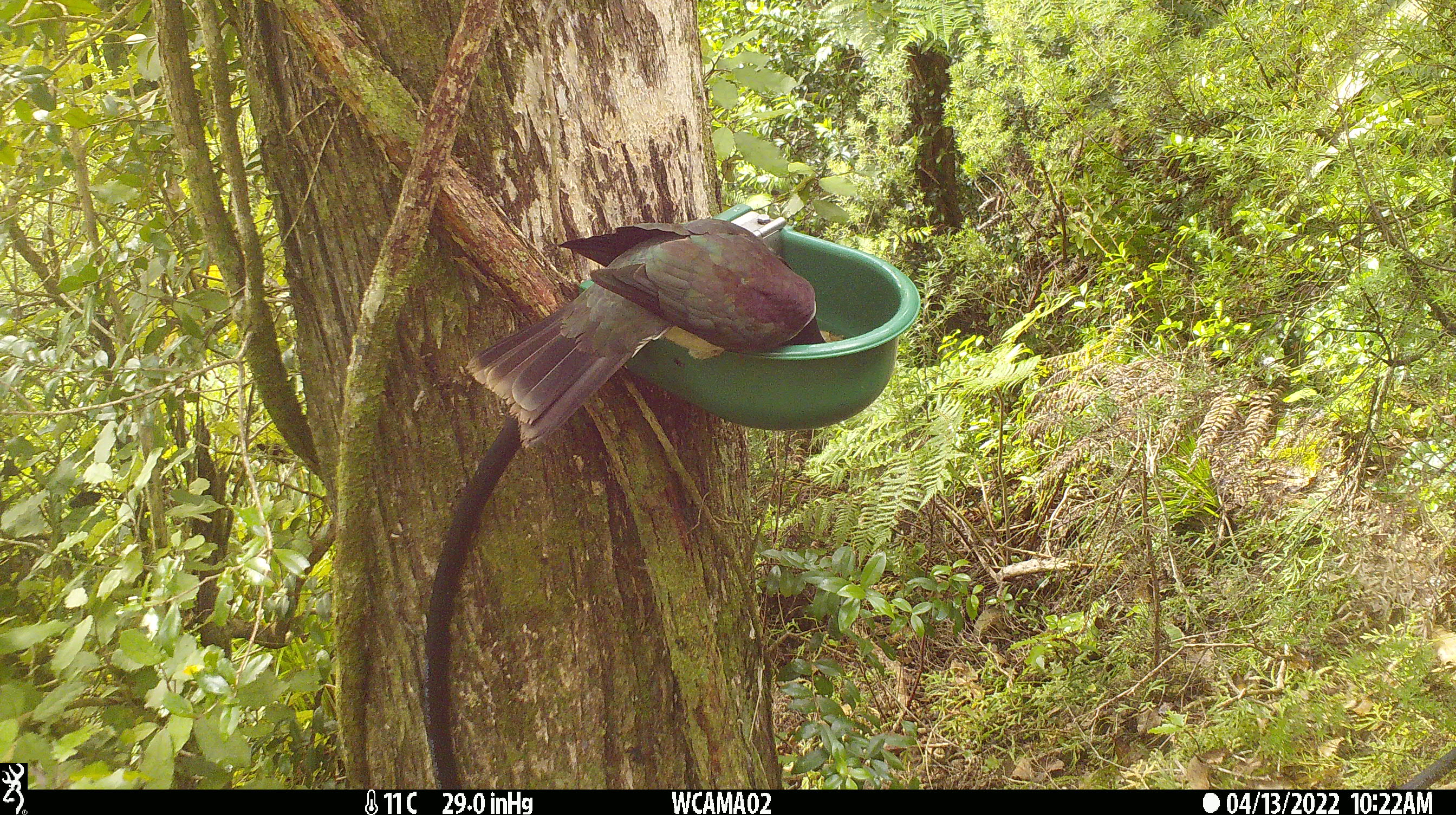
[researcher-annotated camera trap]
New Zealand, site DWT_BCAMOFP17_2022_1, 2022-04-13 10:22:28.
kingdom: Animalia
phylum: Chordata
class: Aves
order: Columbiformes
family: Columbidae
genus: Hemiphaga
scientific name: Hemiphaga novaeseelandiae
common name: new zealand pigeon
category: kereru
Kereru (new zealand pigeon) (Hemiphaga novaeseelandiae).